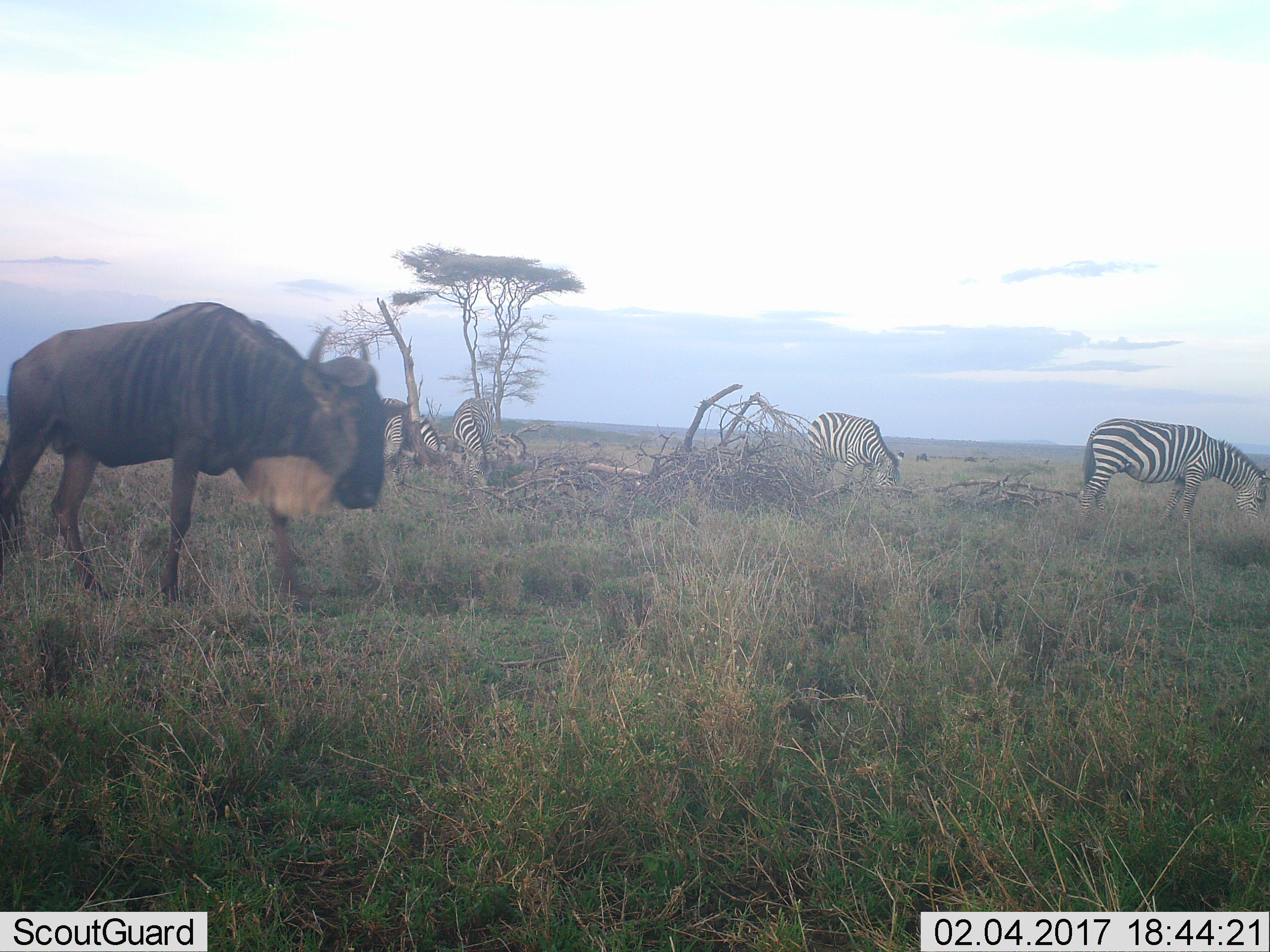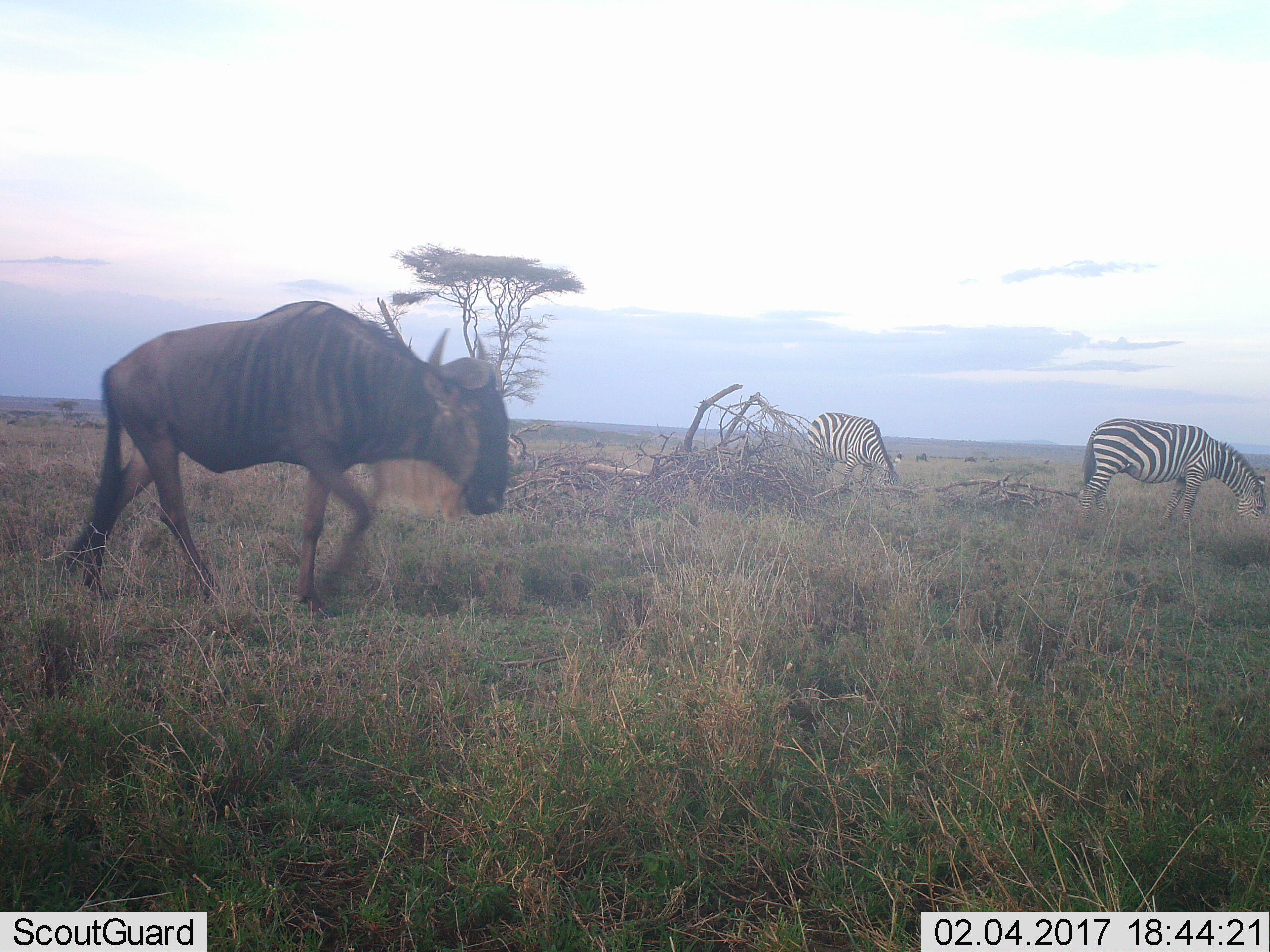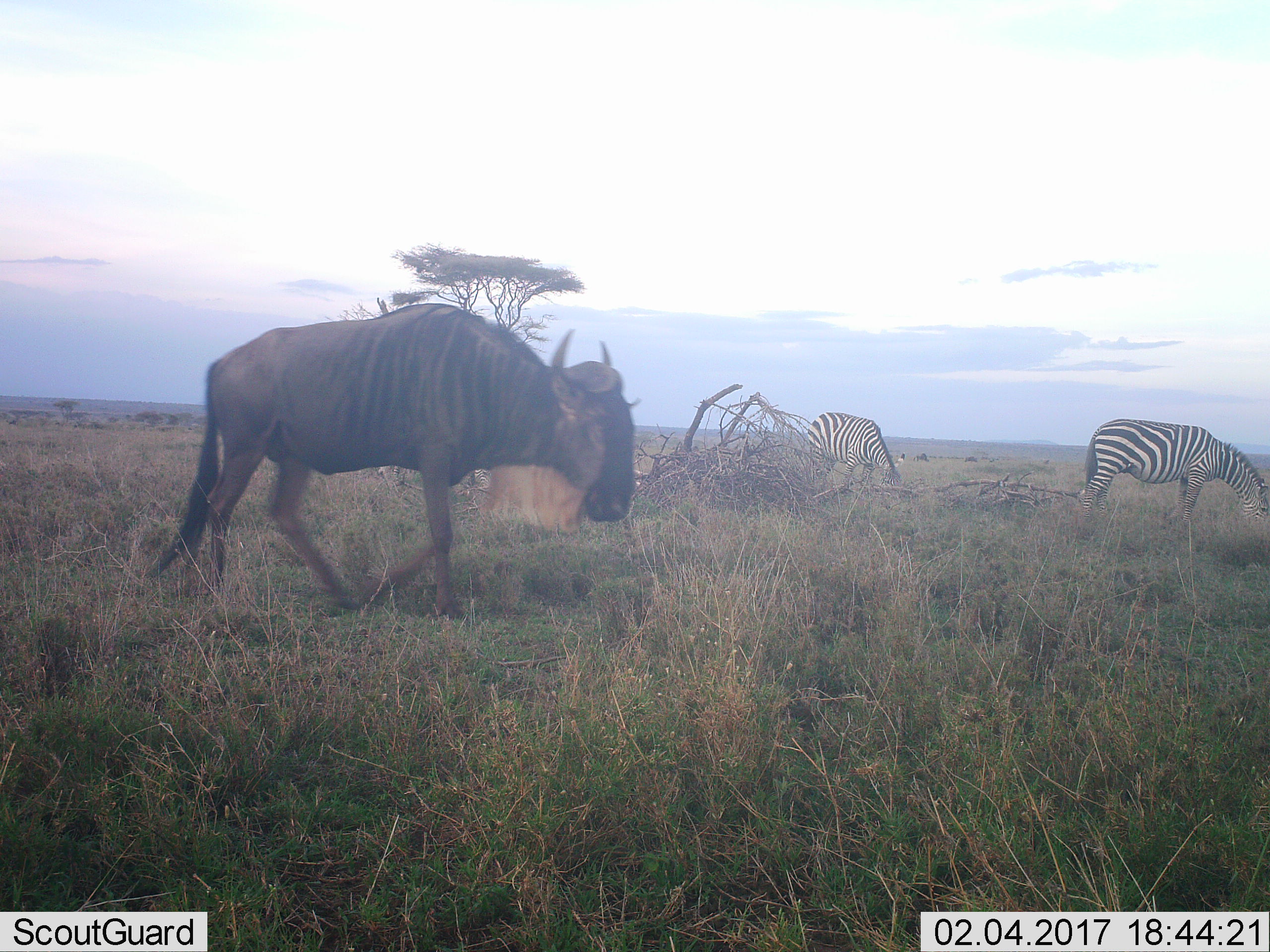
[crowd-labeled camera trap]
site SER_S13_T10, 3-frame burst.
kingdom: Animalia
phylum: Chordata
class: Mammalia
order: Artiodactyla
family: Bovidae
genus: Connochaetes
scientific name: Connochaetes taurinus taurinus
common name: blue wildebeest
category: wildebeestblue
Wildebeestblue (blue wildebeest) (Connochaetes taurinus taurinus), count 1. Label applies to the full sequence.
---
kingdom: Animalia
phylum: Chordata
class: Mammalia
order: Perissodactyla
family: Equidae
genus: Equus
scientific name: Equus quagga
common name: plains zebra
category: zebraplains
Zebraplains (plains zebra) (Equus quagga), count 4. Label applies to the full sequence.